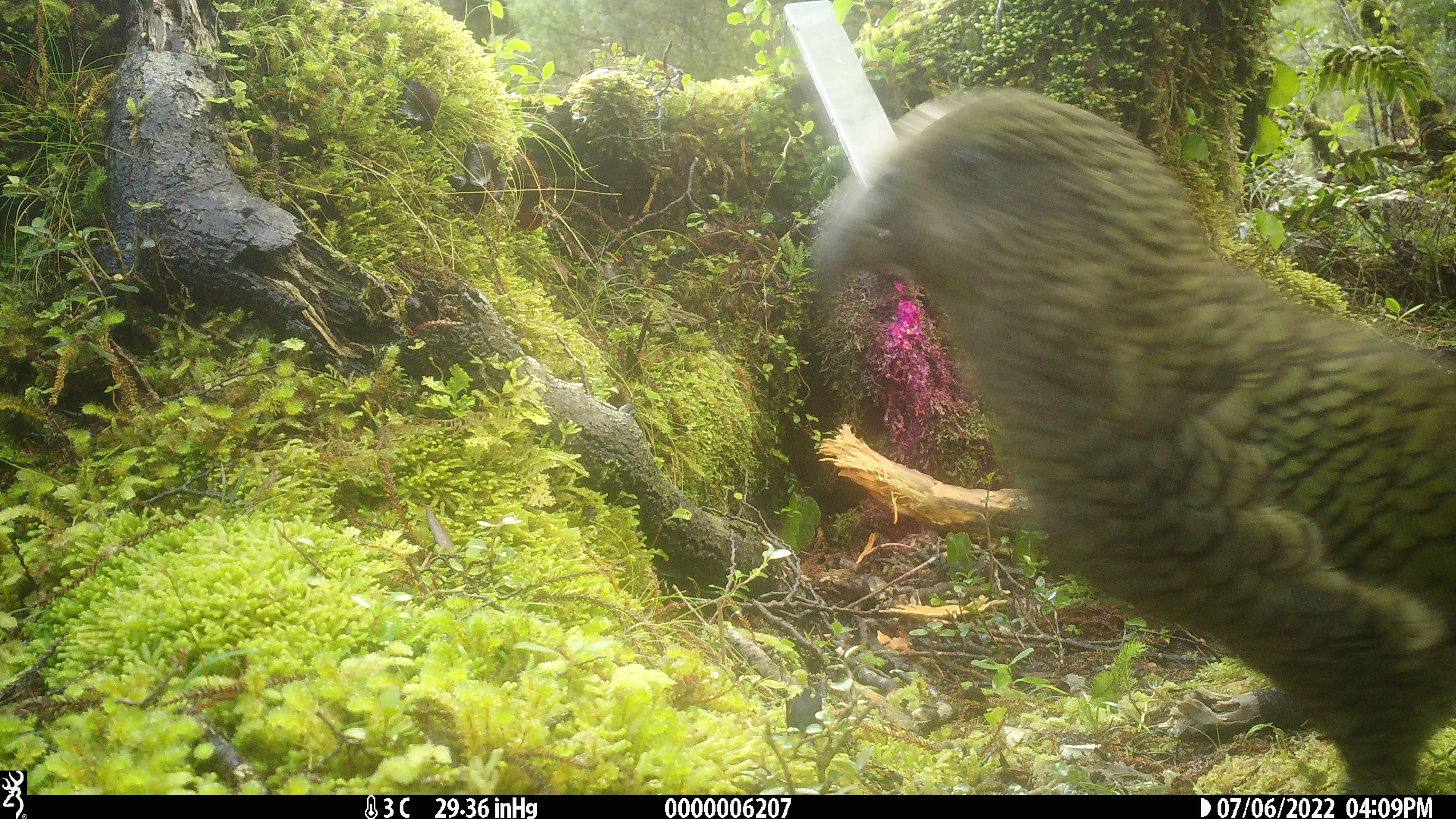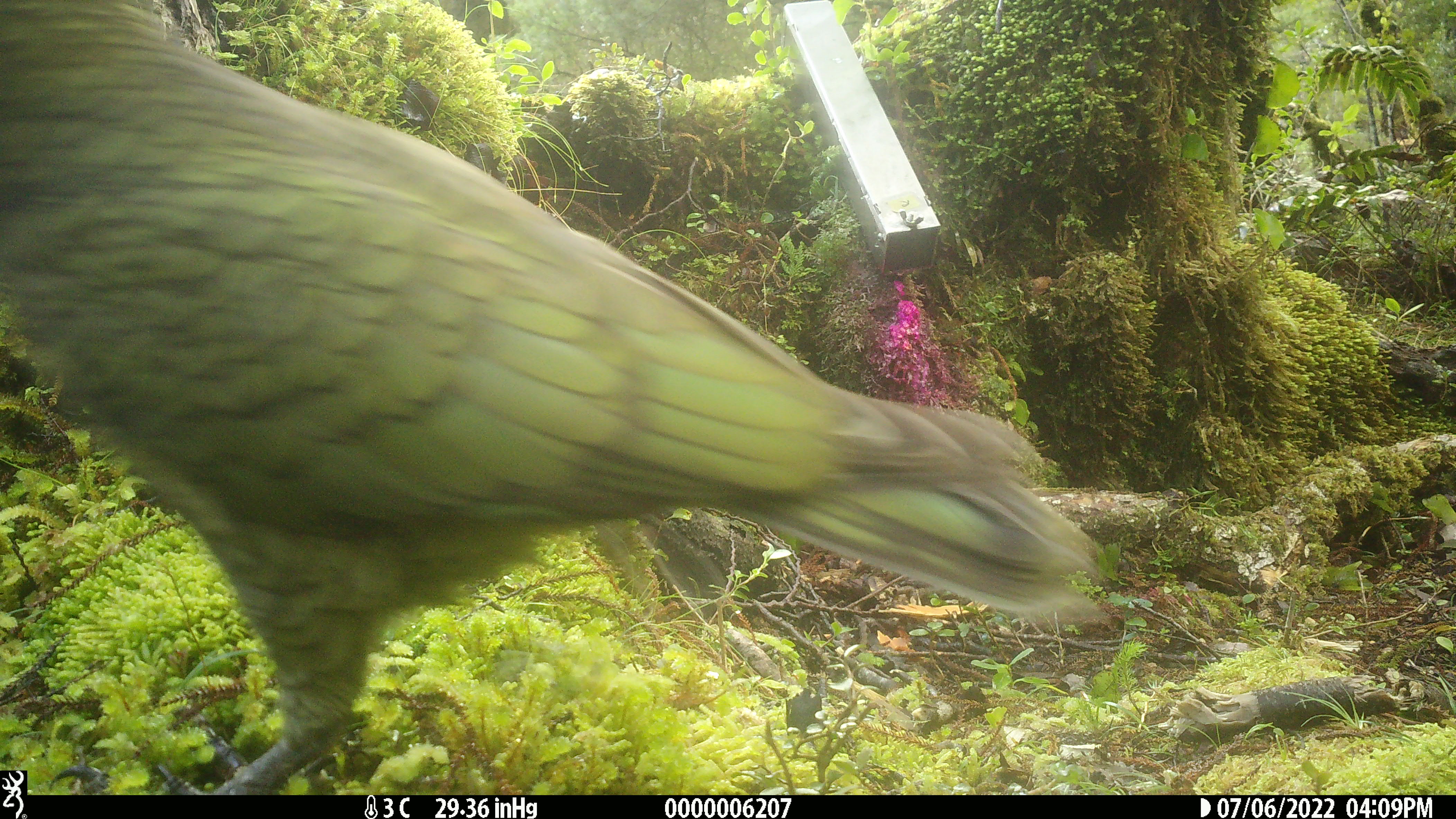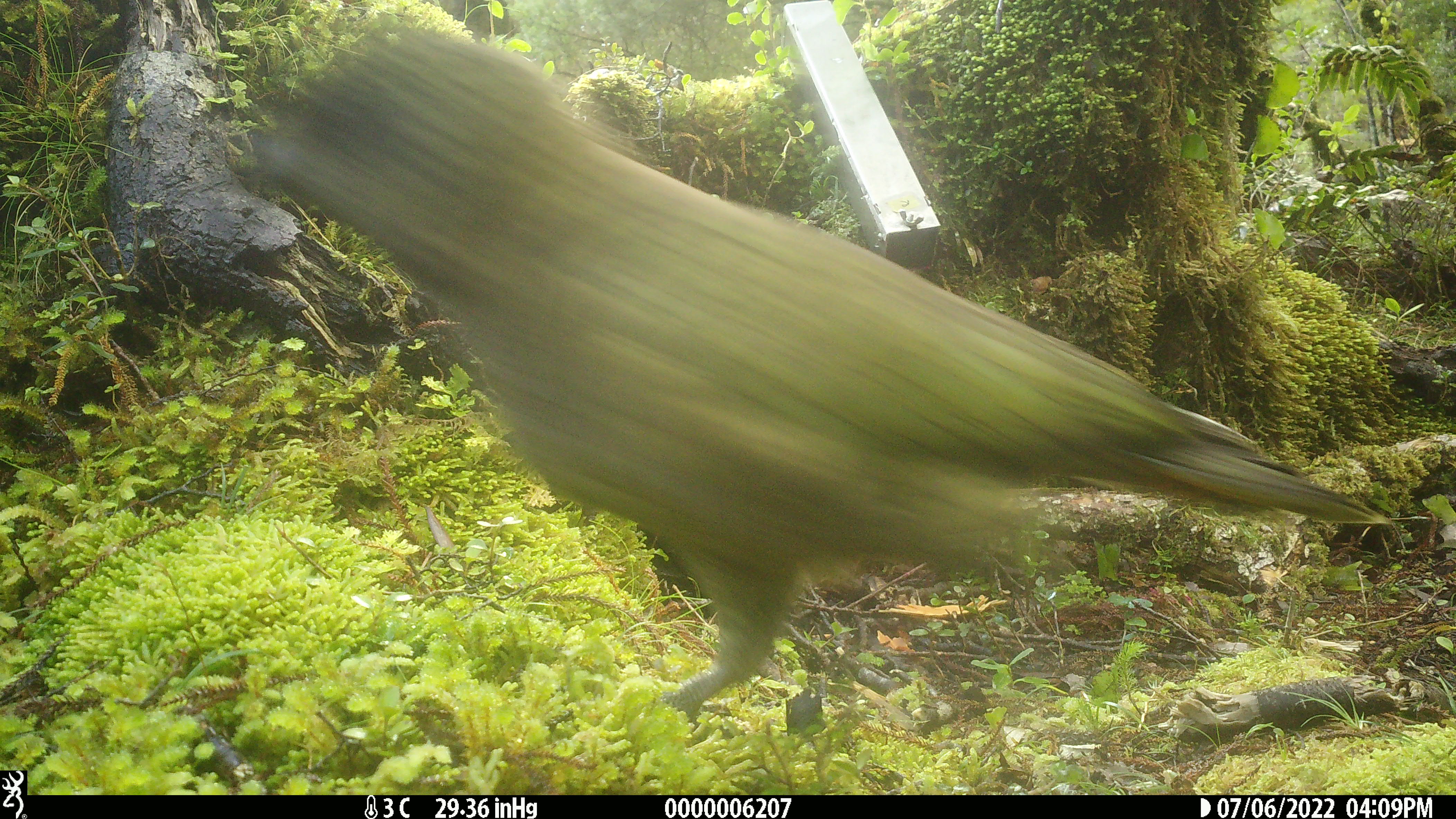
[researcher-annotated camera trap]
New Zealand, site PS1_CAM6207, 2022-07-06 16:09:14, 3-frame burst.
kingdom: Animalia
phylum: Chordata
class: Aves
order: Psittaciformes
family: Strigopidae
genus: Nestor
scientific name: Nestor notabilis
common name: kea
Kea (Nestor notabilis).